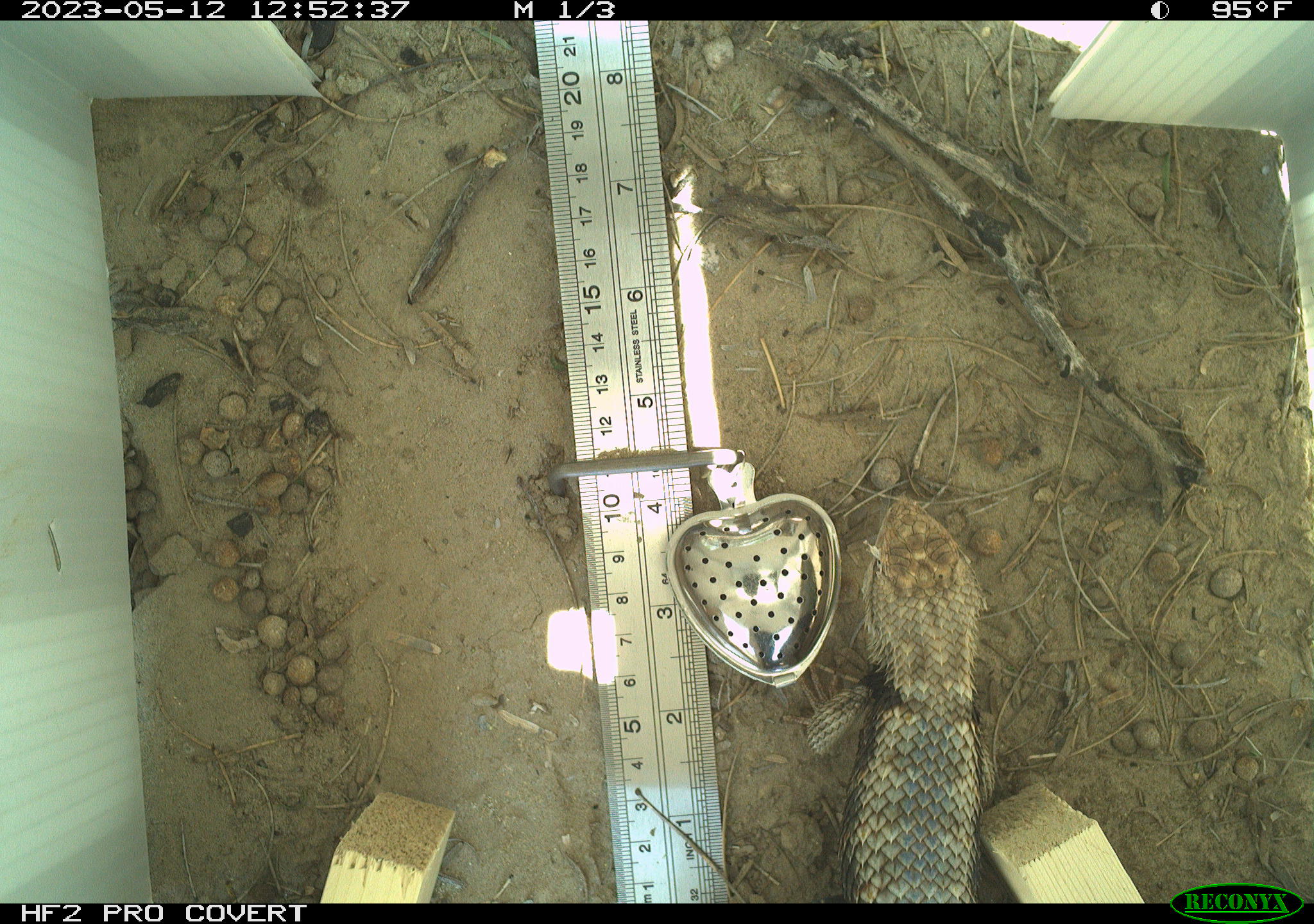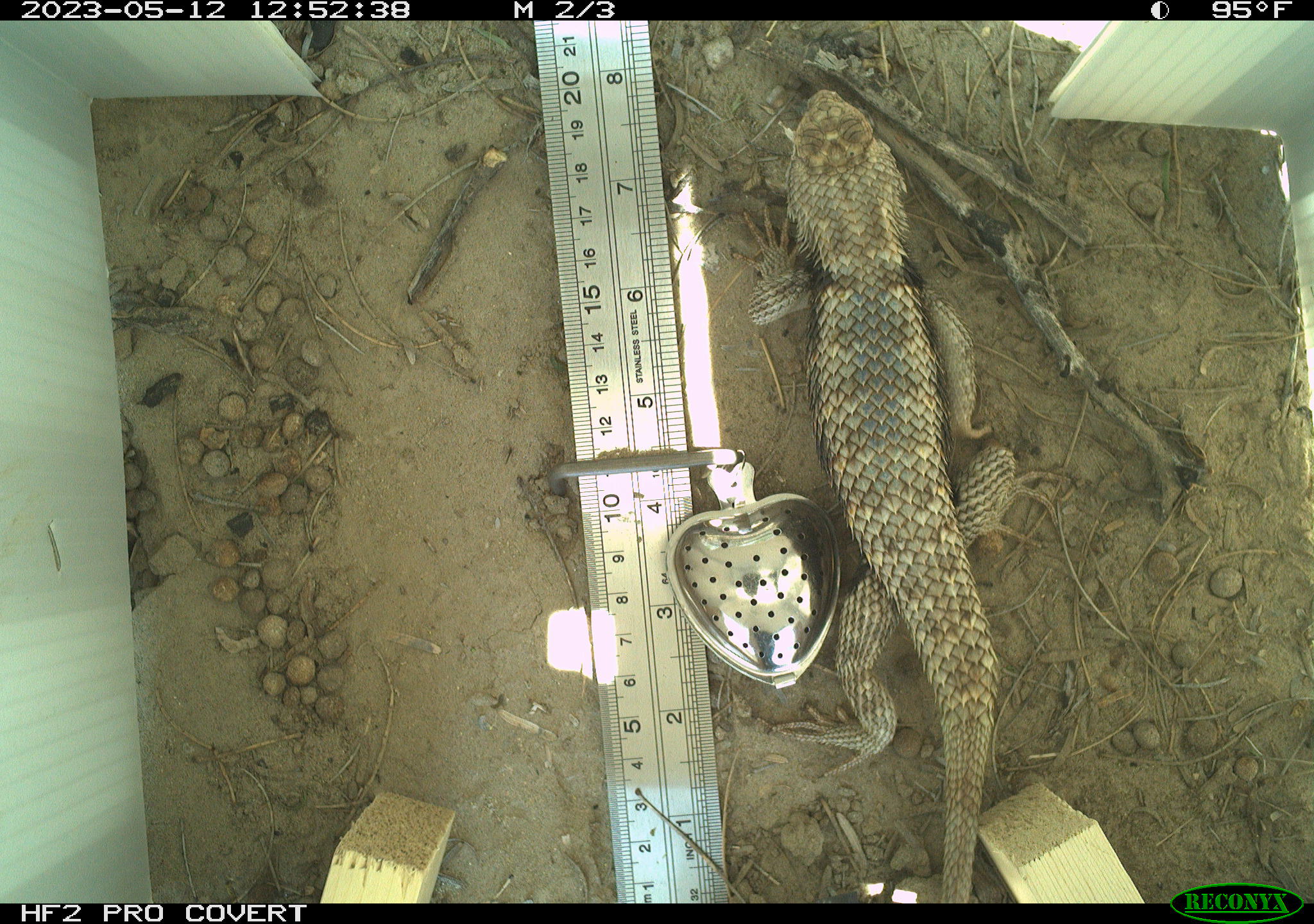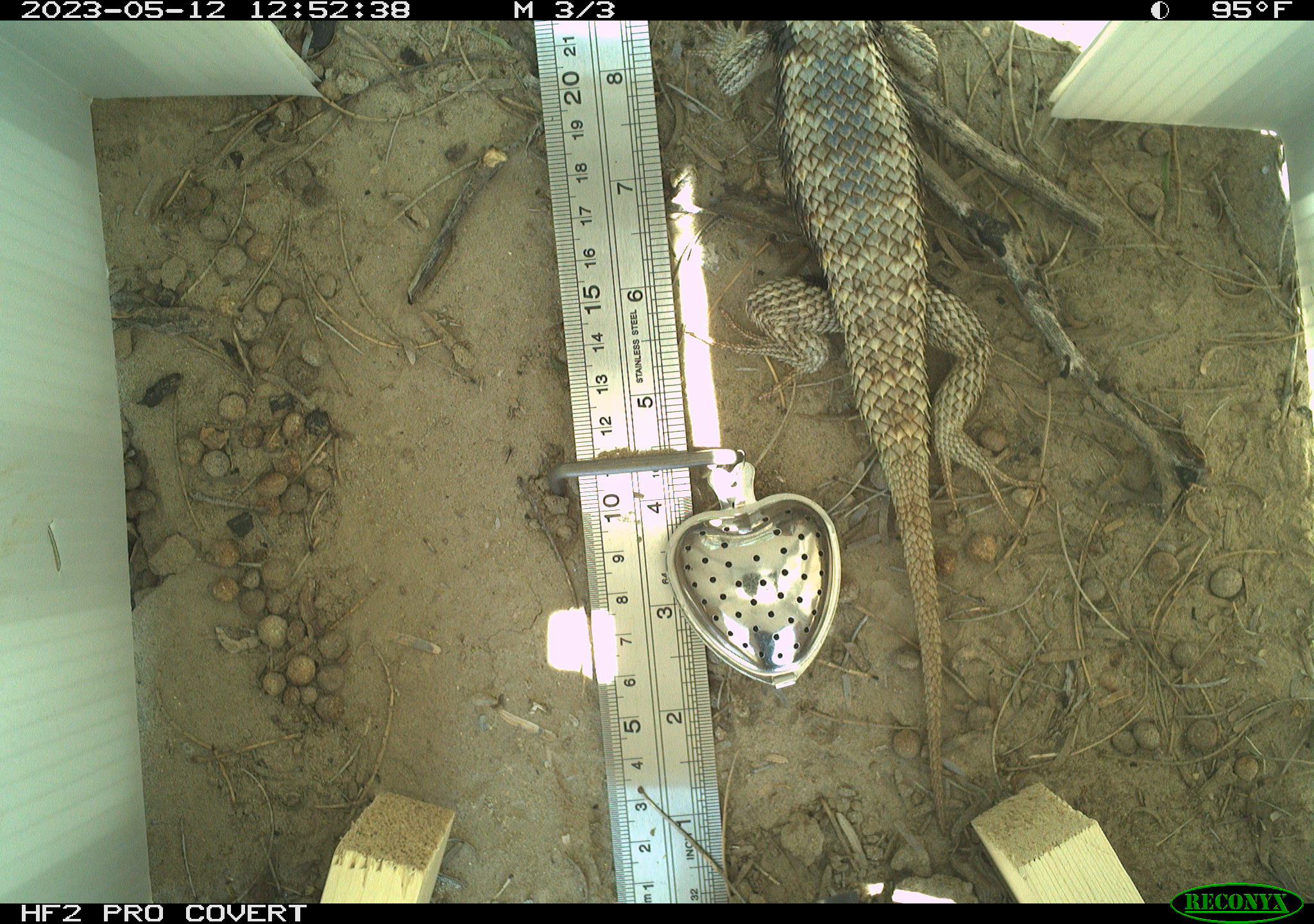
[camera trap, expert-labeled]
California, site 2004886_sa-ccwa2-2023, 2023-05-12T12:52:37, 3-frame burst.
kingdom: Animalia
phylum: Chordata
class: Reptilia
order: Squamata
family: Phrynosomatidae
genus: Sceloporus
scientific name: Sceloporus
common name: spiny lizards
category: sceloporus species